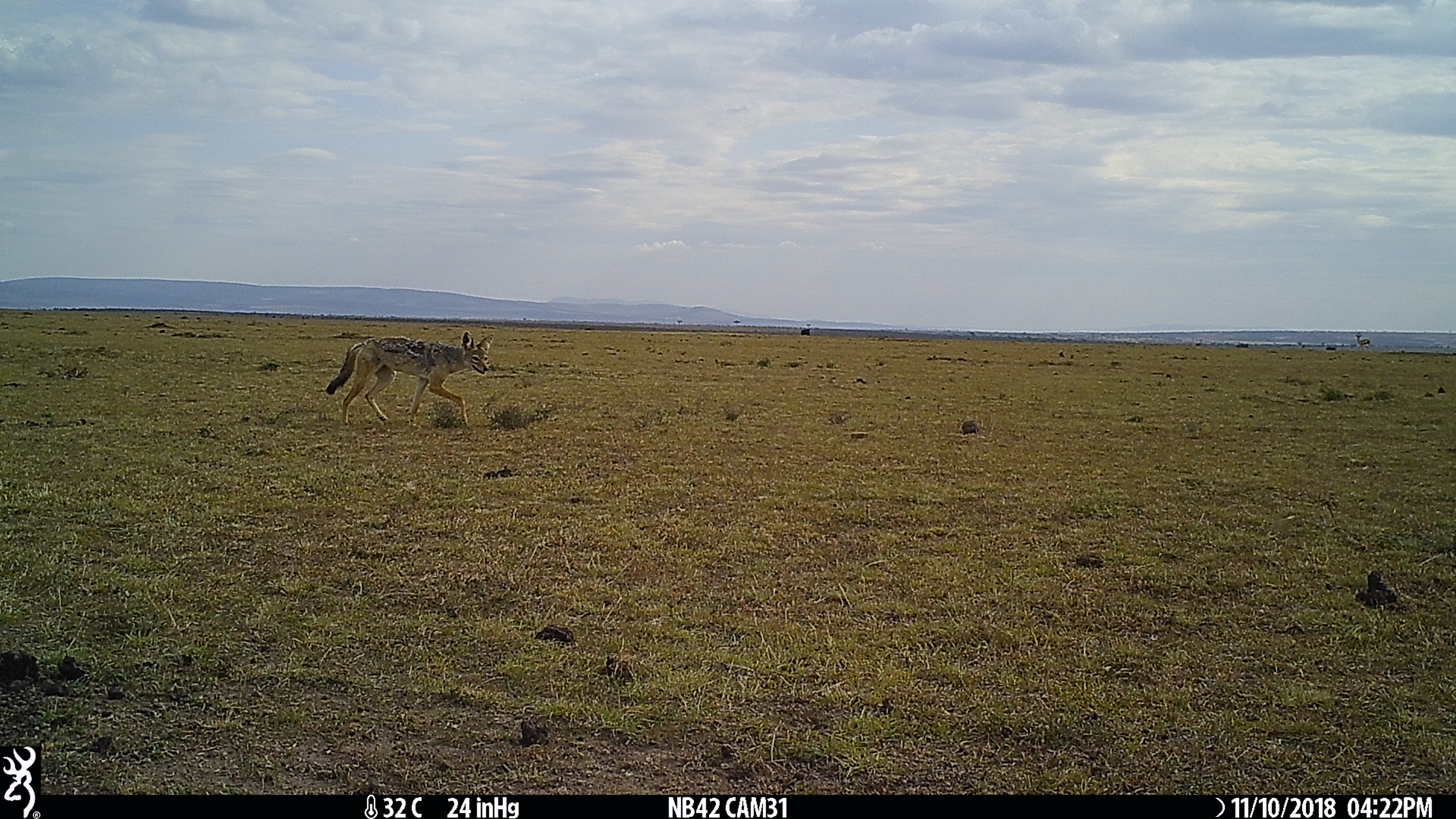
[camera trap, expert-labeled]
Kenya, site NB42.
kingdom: Animalia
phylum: Chordata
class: Mammalia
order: Carnivora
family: Canidae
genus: Lupulella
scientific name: Lupulella mesomelas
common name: black-backed jackal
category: jackal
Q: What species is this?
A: Jackal (black-backed jackal) (Lupulella mesomelas).